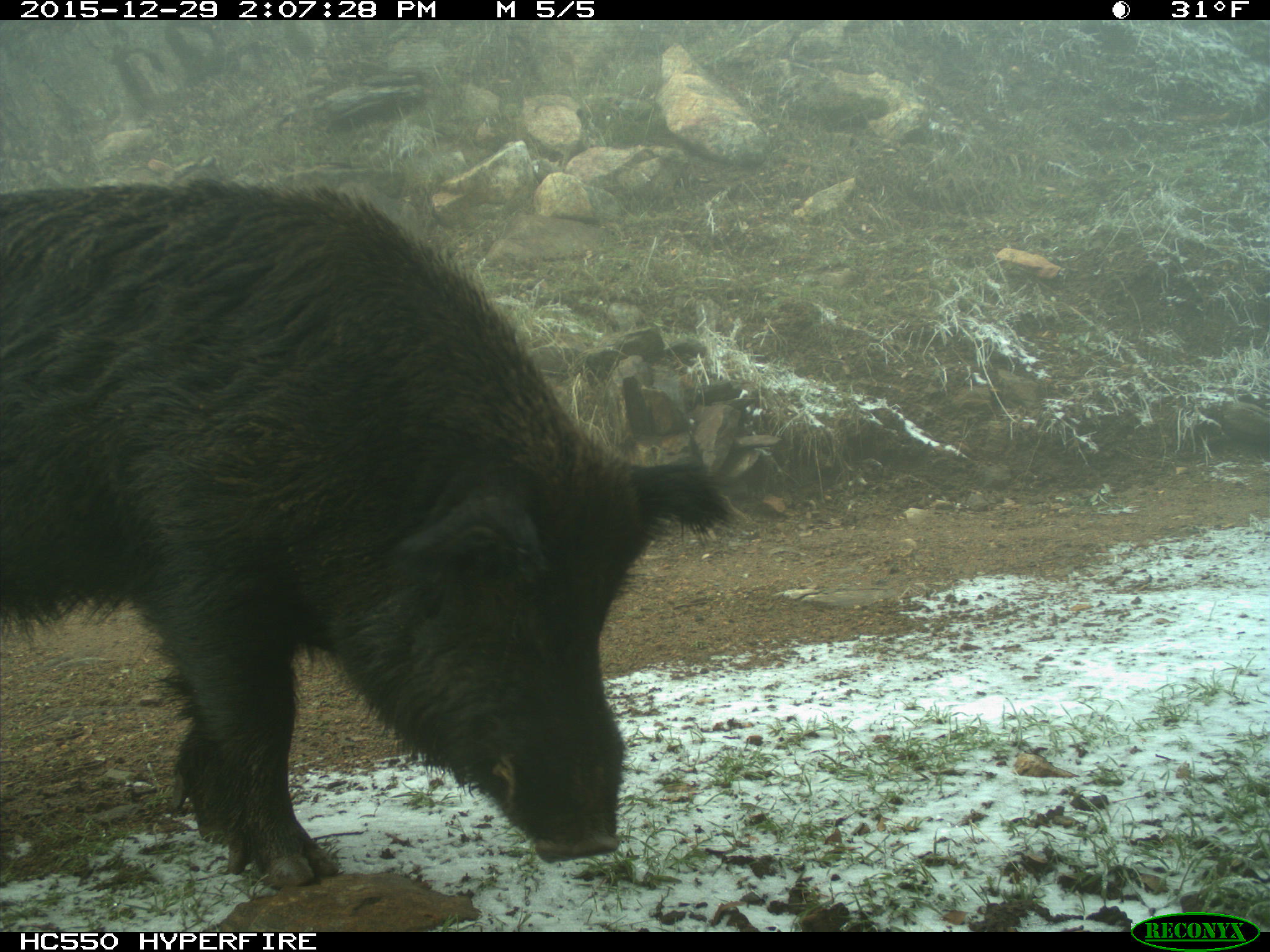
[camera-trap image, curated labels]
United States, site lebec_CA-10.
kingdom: Animalia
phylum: Chordata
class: Mammalia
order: Artiodactyla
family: Suidae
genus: Sus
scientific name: Sus scrofa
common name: wild boar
Sus scrofa (wild boar).